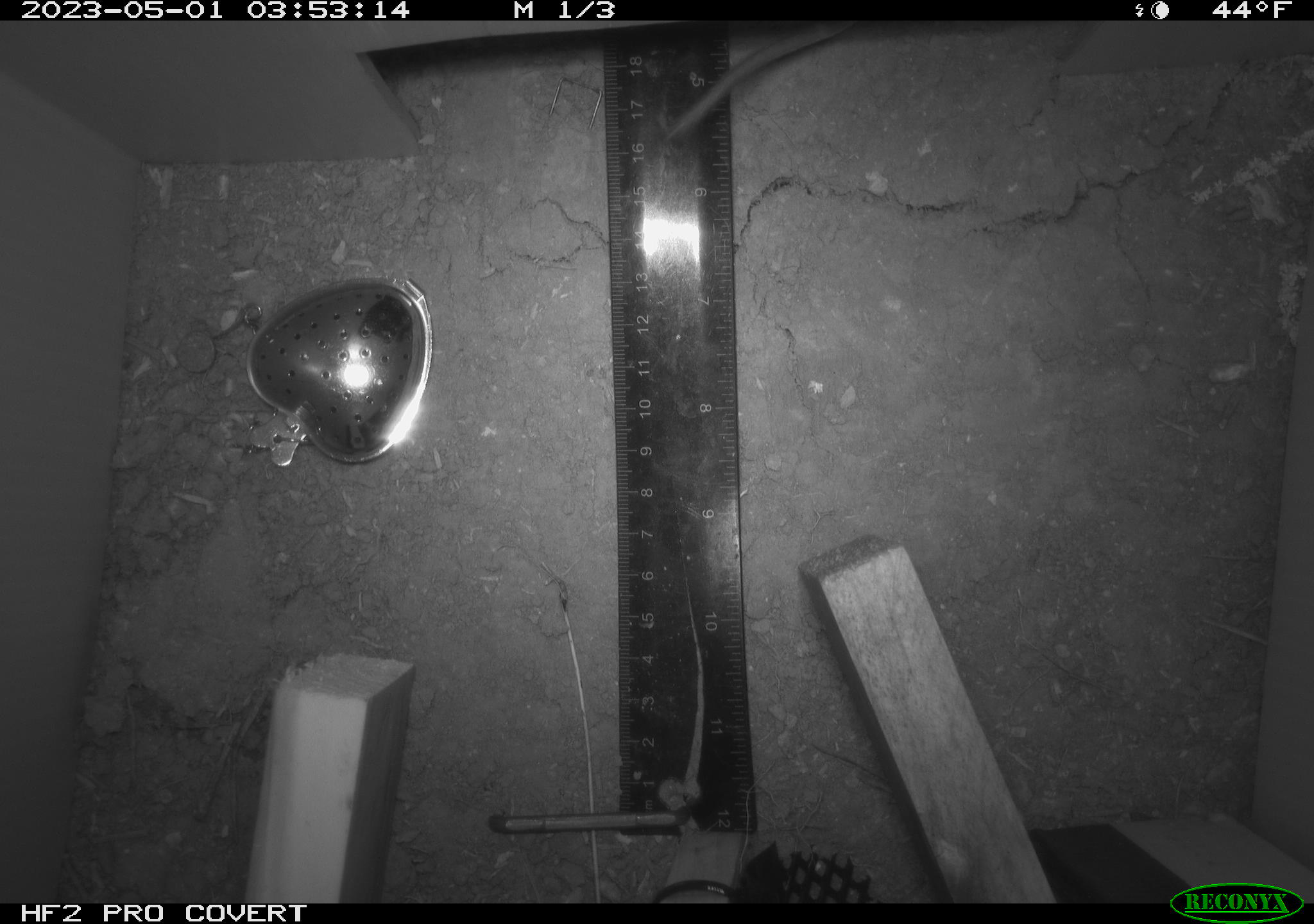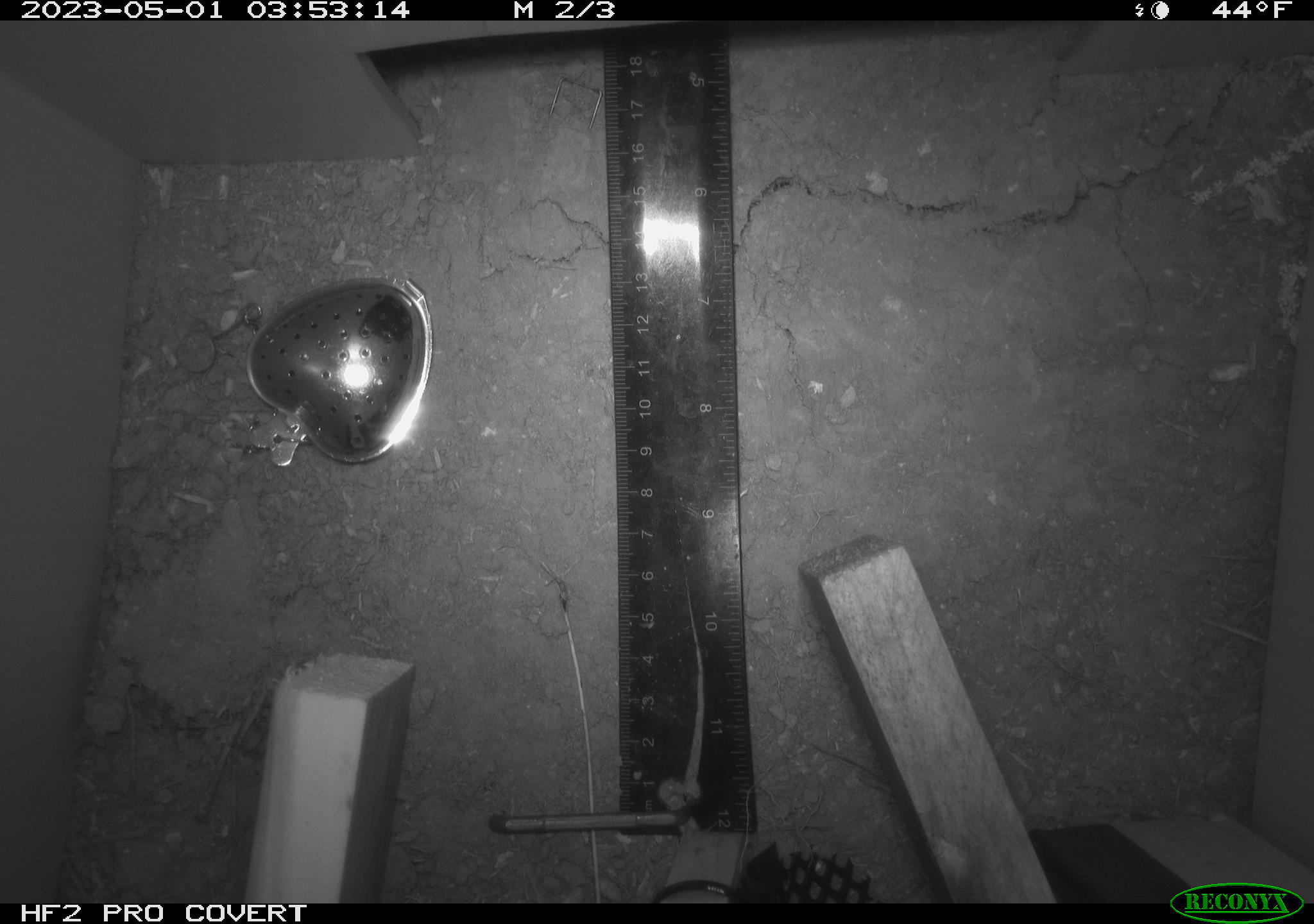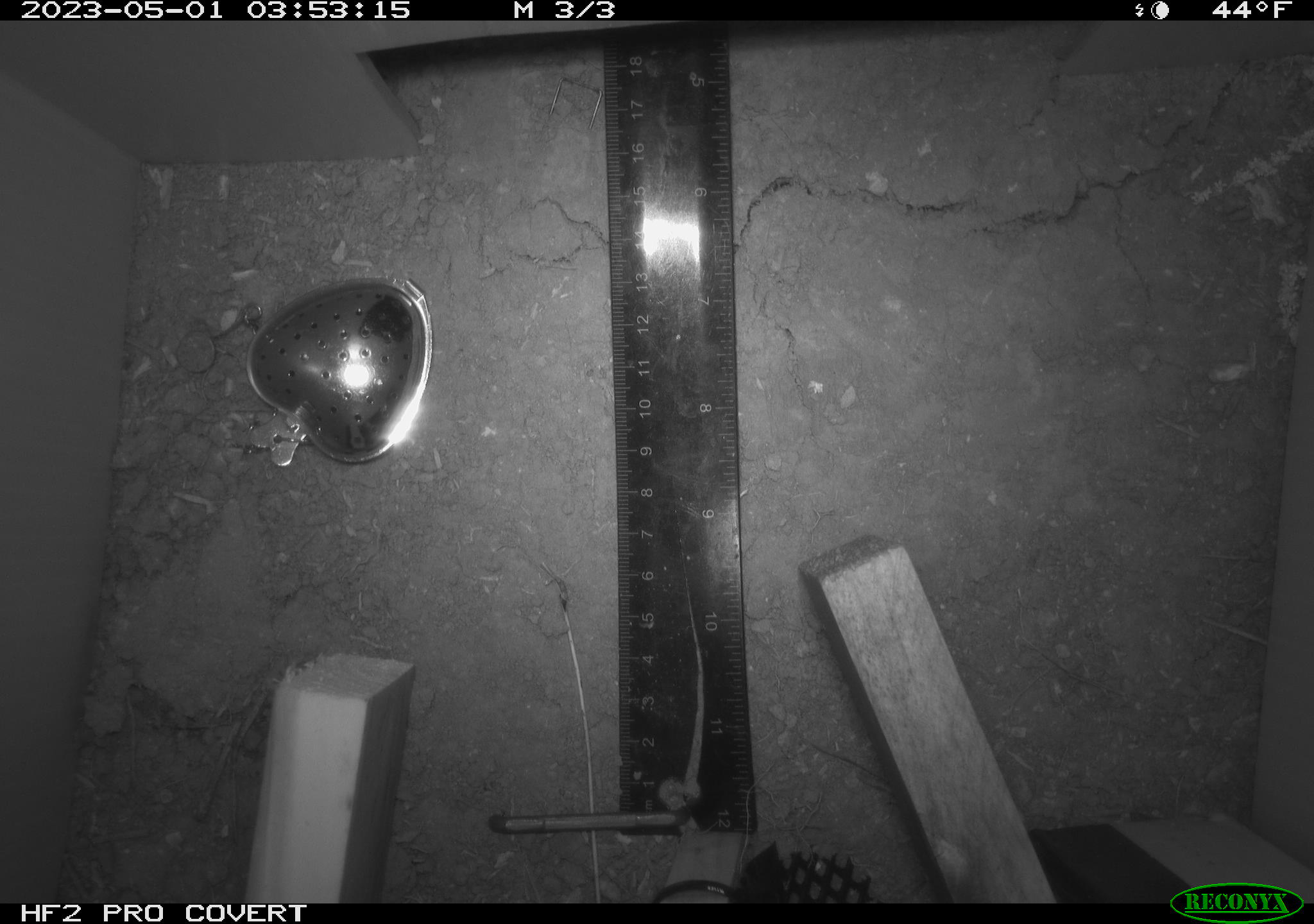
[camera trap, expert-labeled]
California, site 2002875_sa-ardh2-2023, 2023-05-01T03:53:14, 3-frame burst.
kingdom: Animalia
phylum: Chordata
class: Mammalia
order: Rodentia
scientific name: Rodentia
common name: mouse species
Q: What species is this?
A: Mouse species (Rodentia).